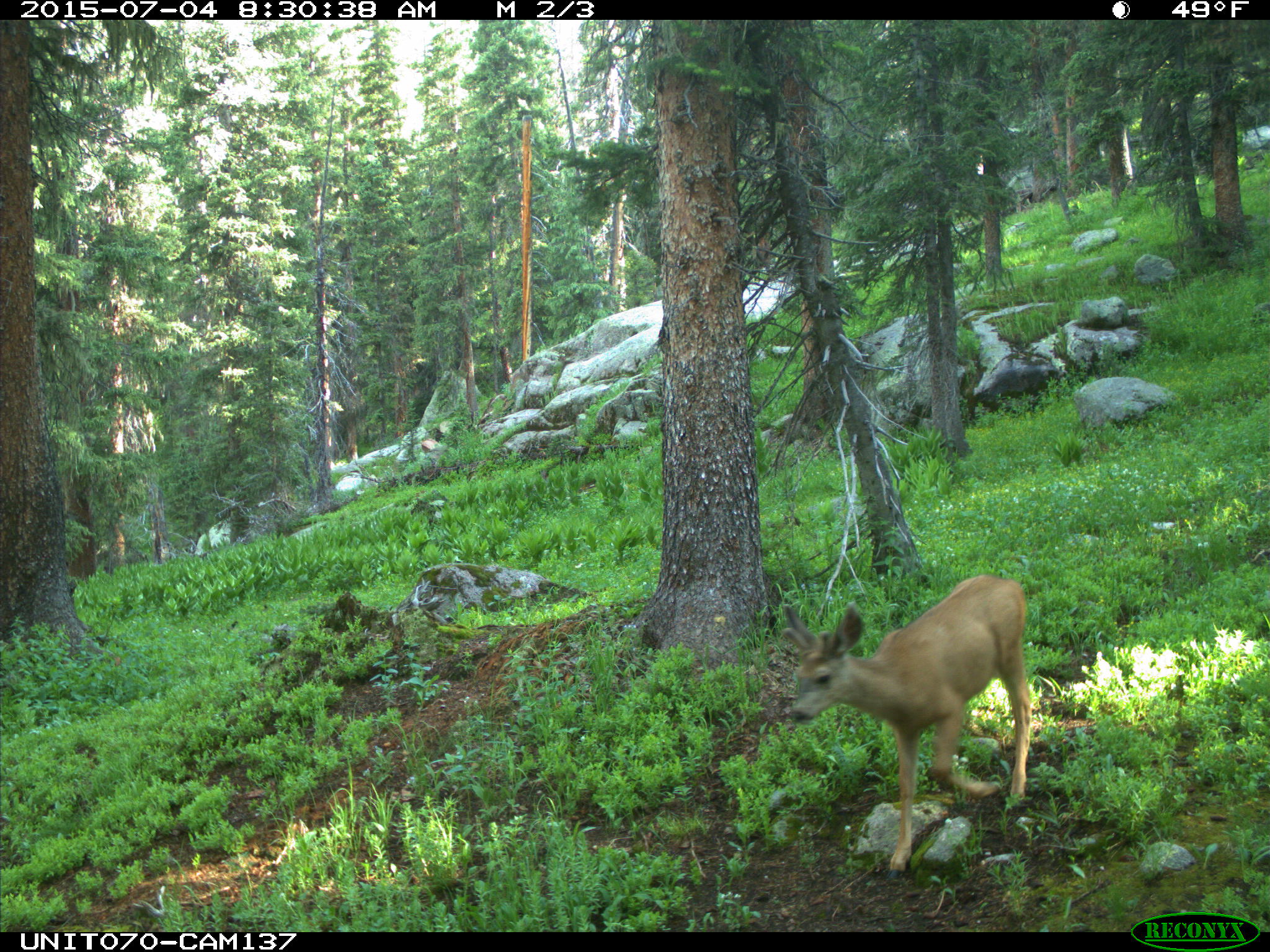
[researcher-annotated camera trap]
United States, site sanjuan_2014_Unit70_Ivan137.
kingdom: Animalia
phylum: Chordata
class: Mammalia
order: Artiodactyla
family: Cervidae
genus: Odocoileus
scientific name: Odocoileus hemionus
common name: mule deer